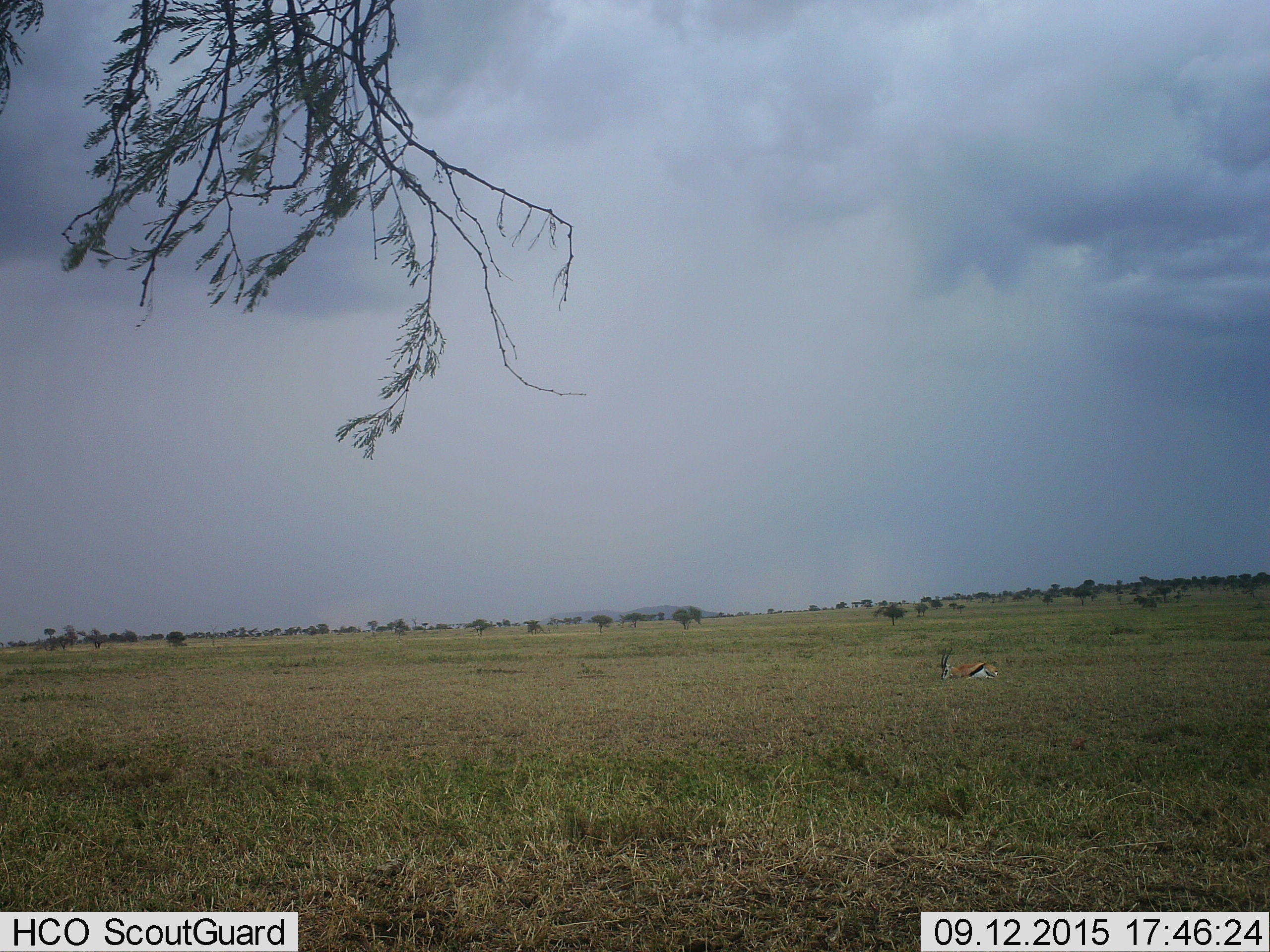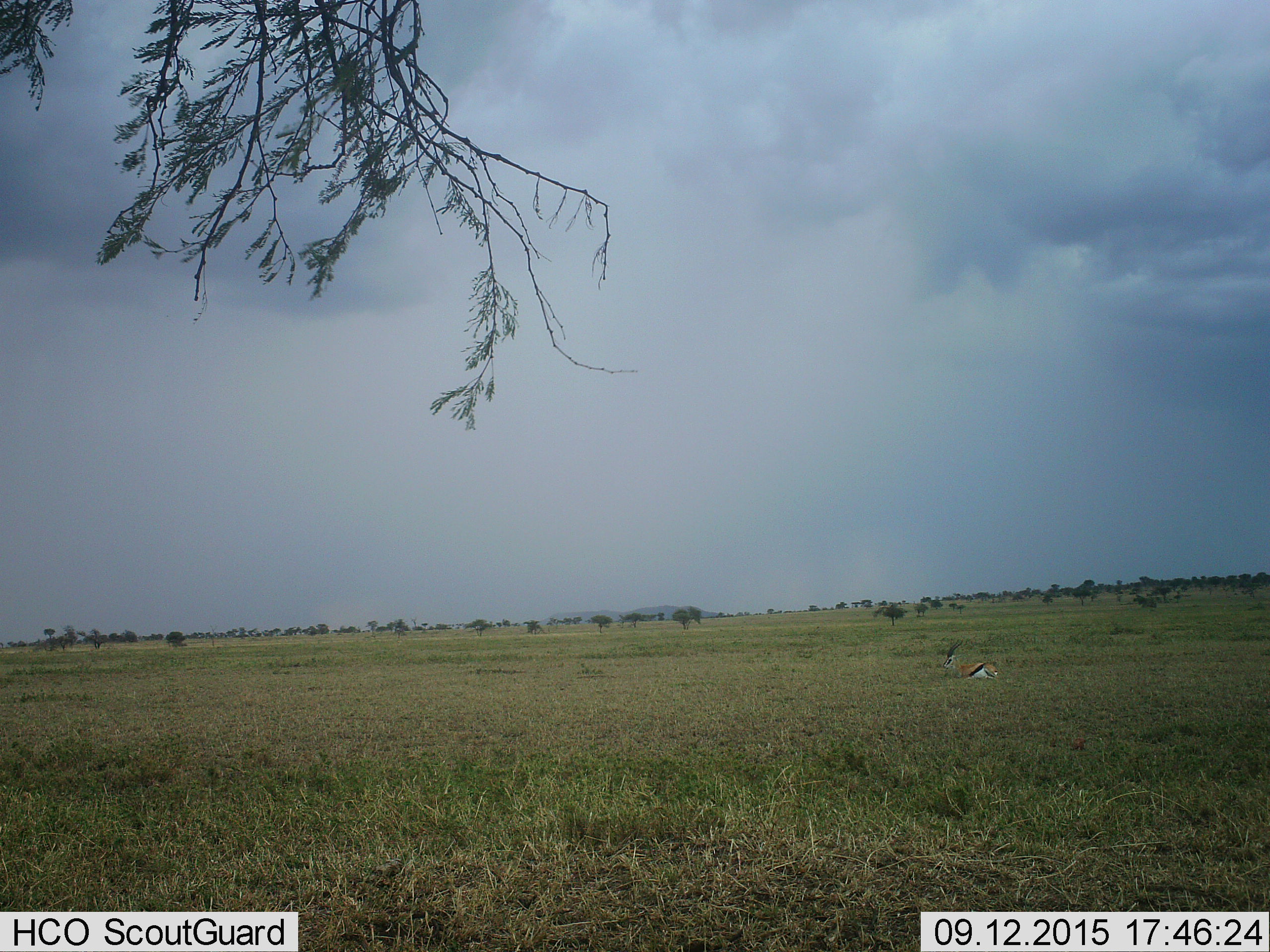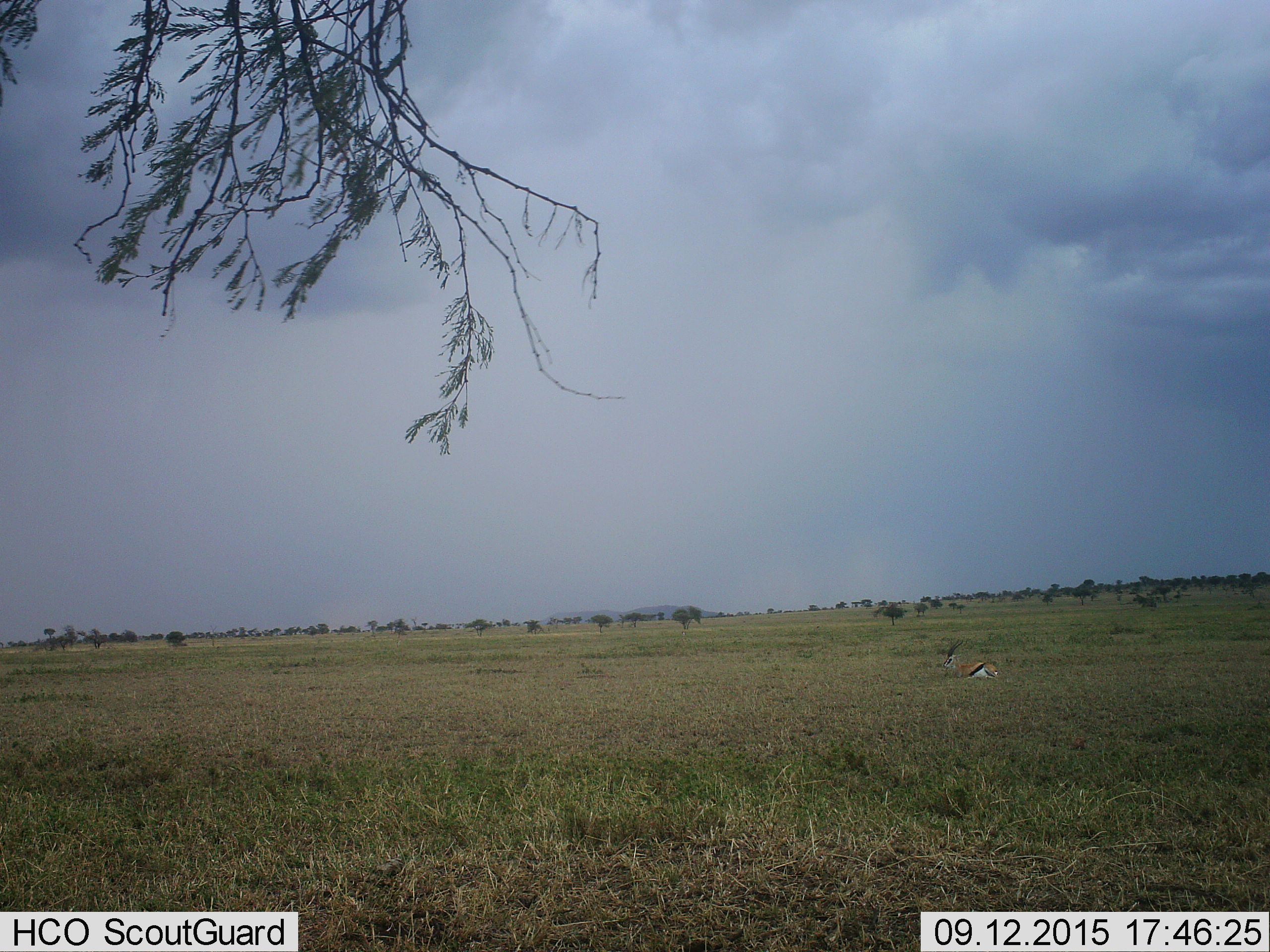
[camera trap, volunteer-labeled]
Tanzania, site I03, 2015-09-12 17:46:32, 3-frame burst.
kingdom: Animalia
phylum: Chordata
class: Mammalia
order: Artiodactyla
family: Bovidae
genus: Eudorcas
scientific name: Eudorcas thomsonii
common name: thomson's gazelle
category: gazellethomsons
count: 1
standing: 0%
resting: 90%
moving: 0%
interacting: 0%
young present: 0%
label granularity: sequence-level